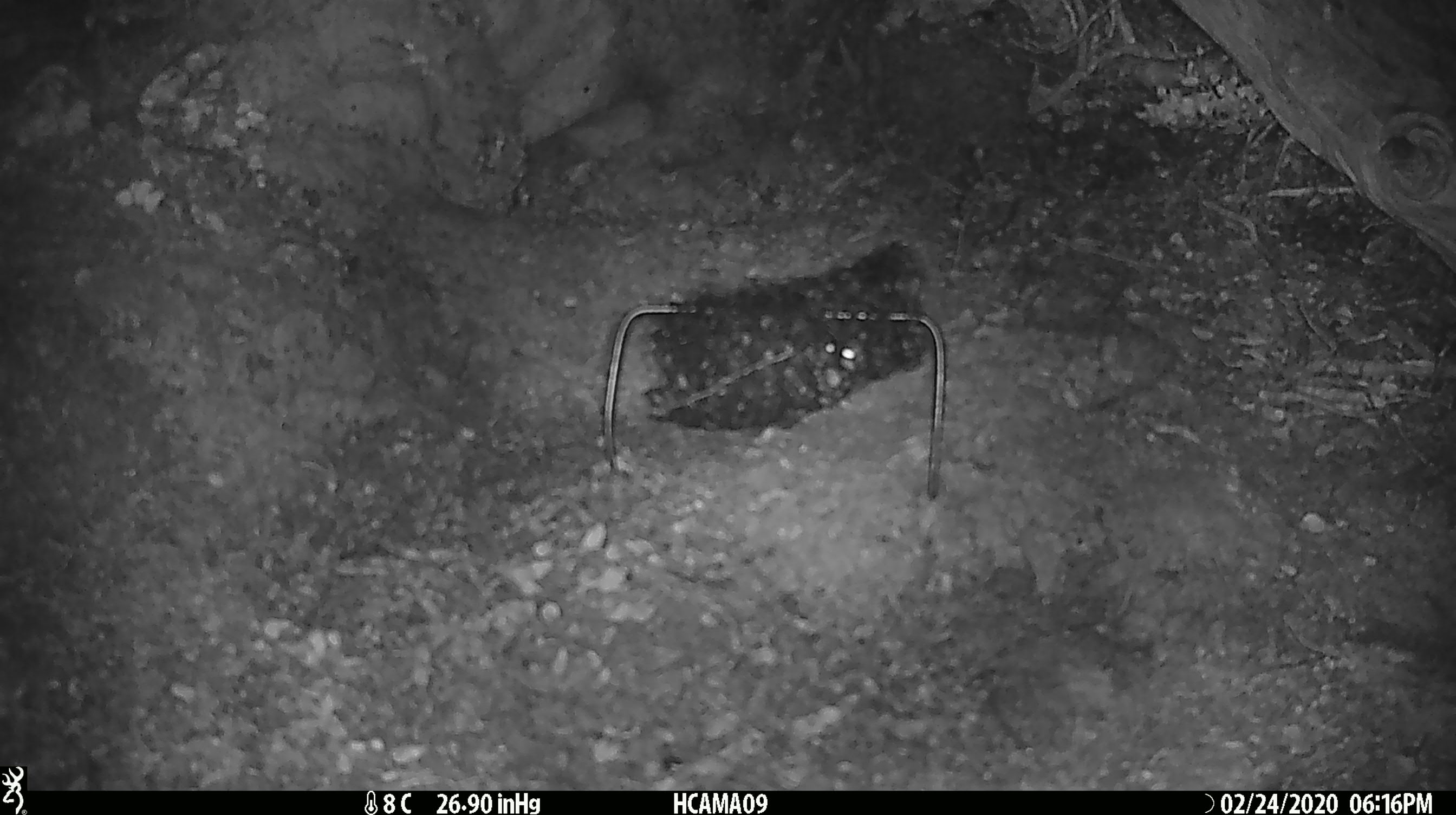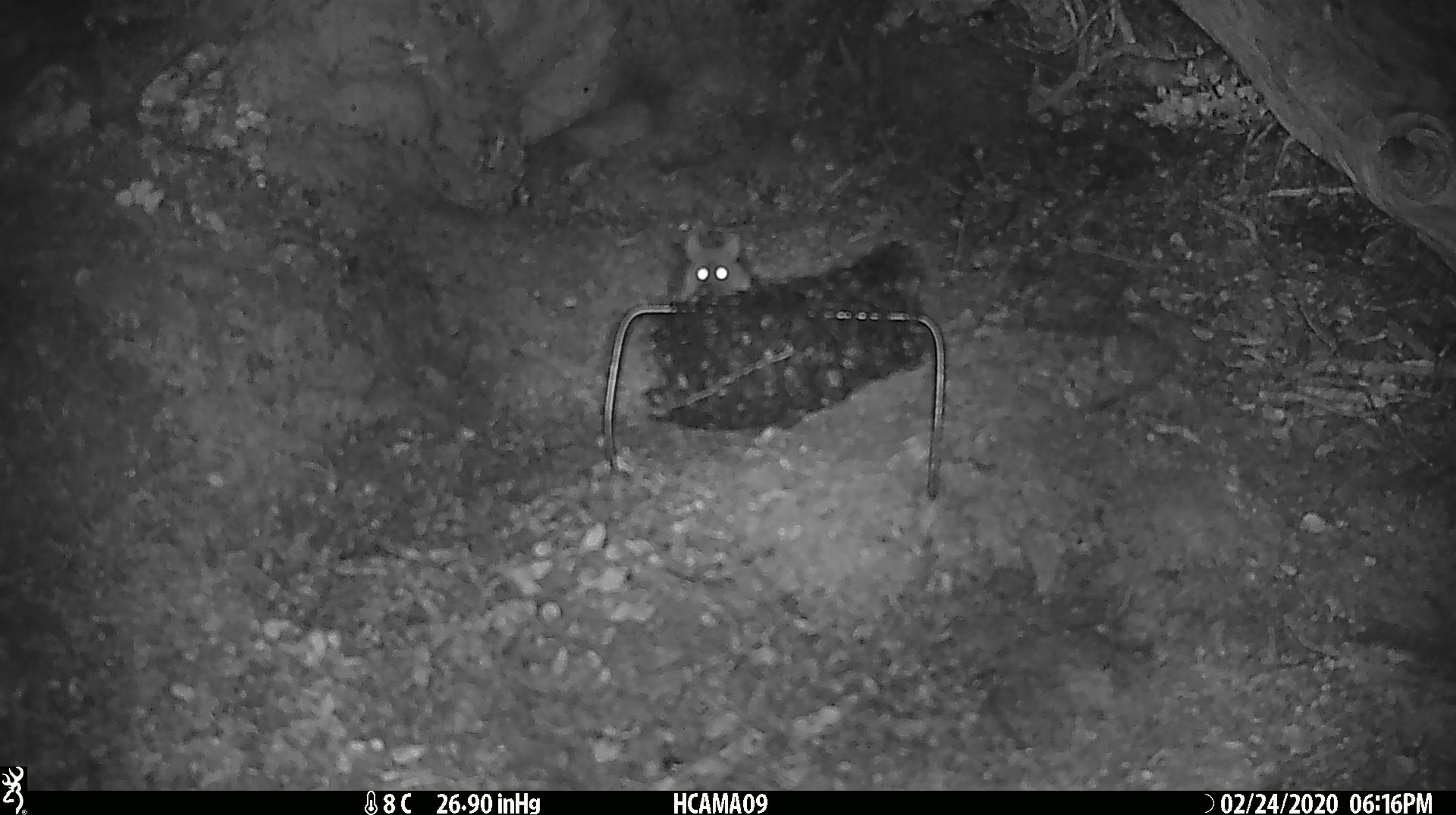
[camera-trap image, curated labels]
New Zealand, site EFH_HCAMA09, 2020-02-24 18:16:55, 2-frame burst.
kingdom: Animalia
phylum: Chordata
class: Mammalia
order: Rodentia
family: Muridae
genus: Mus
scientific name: Mus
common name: mouse